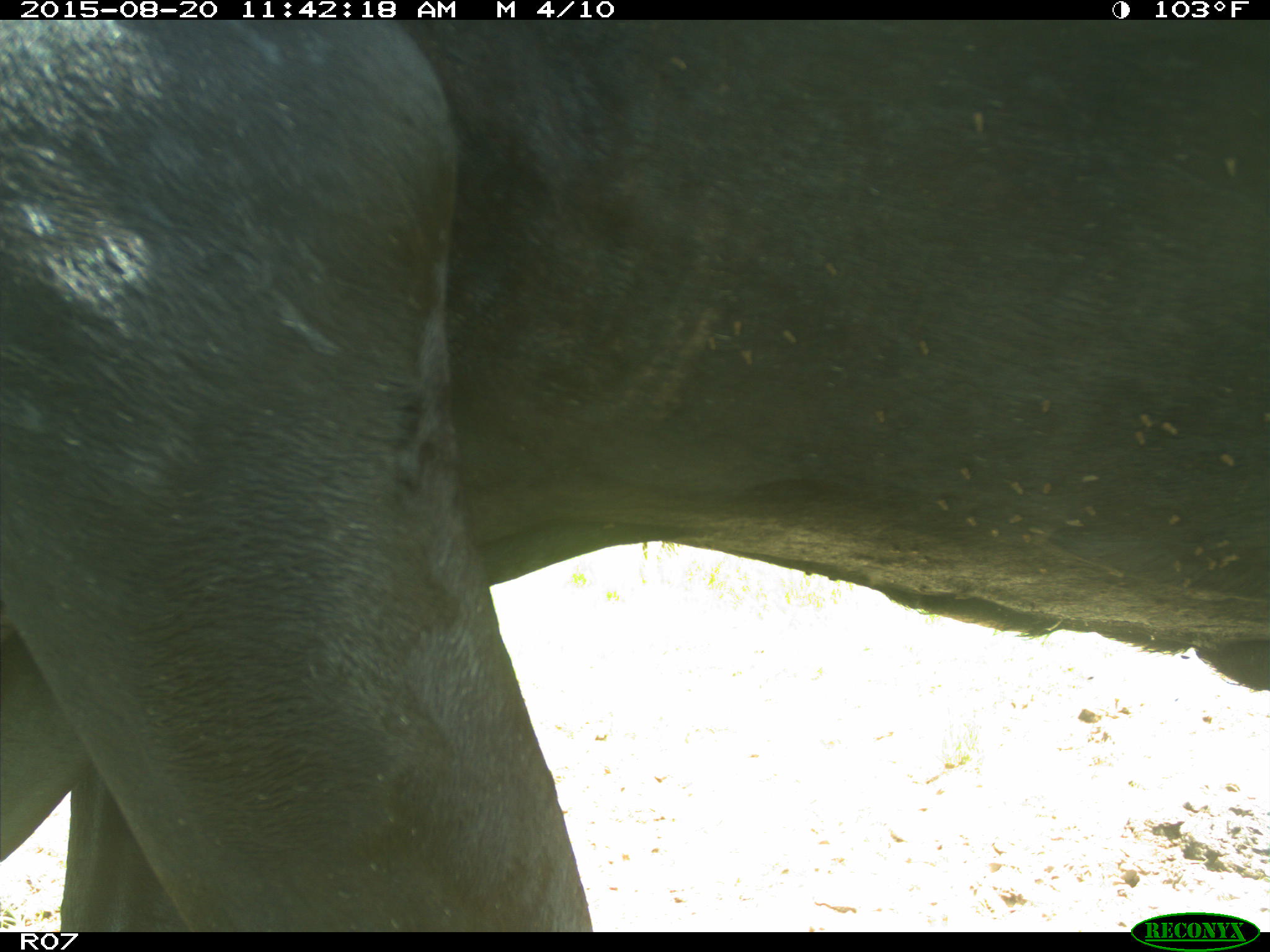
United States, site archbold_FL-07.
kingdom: Animalia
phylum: Chordata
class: Mammalia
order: Artiodactyla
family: Bovidae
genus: Bos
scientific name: Bos taurus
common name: domestic cow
Bos taurus (domestic cow).